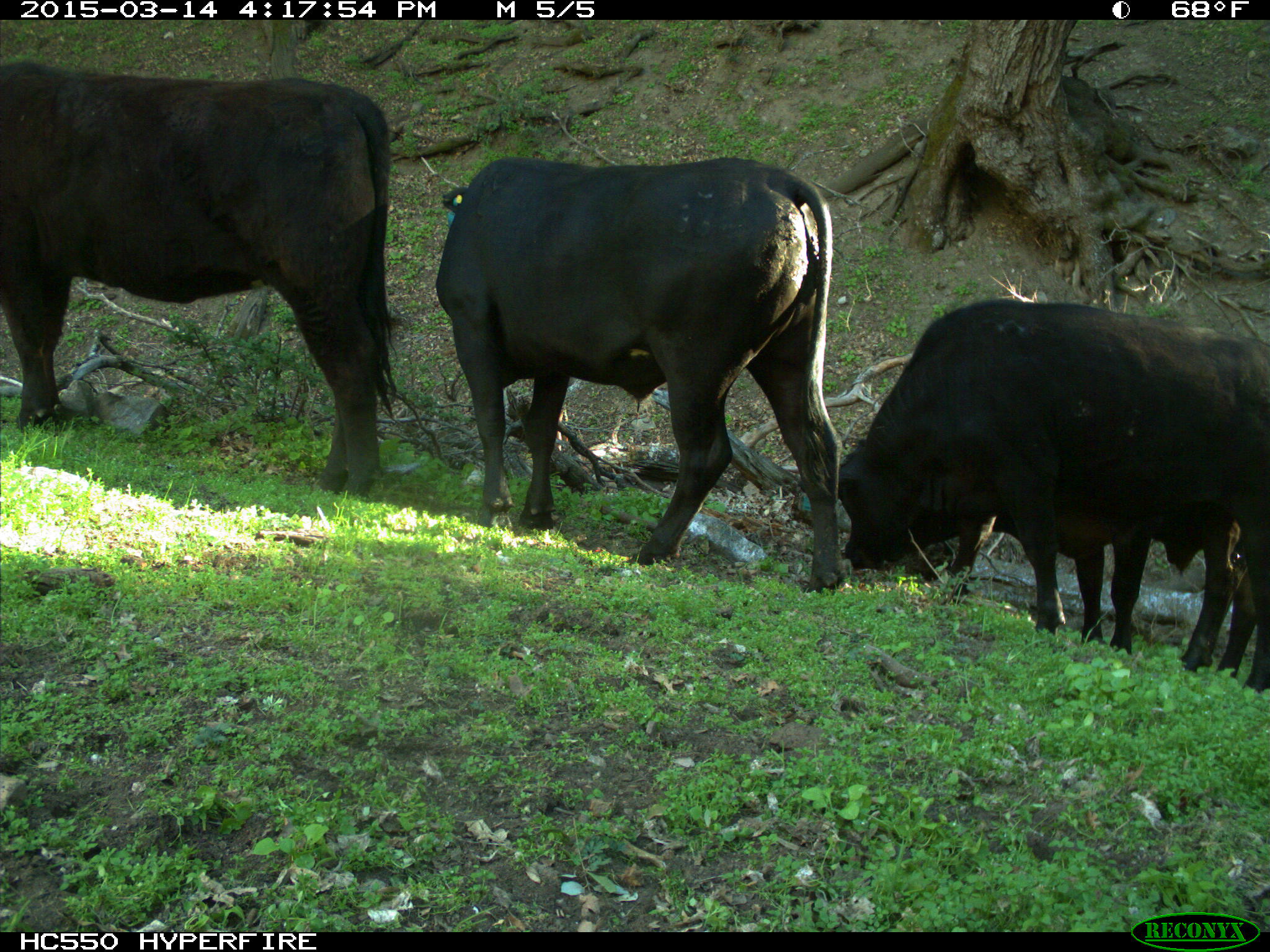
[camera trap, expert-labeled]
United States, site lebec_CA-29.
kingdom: Animalia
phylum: Chordata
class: Mammalia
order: Artiodactyla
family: Bovidae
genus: Bos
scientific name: Bos taurus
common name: domestic cow